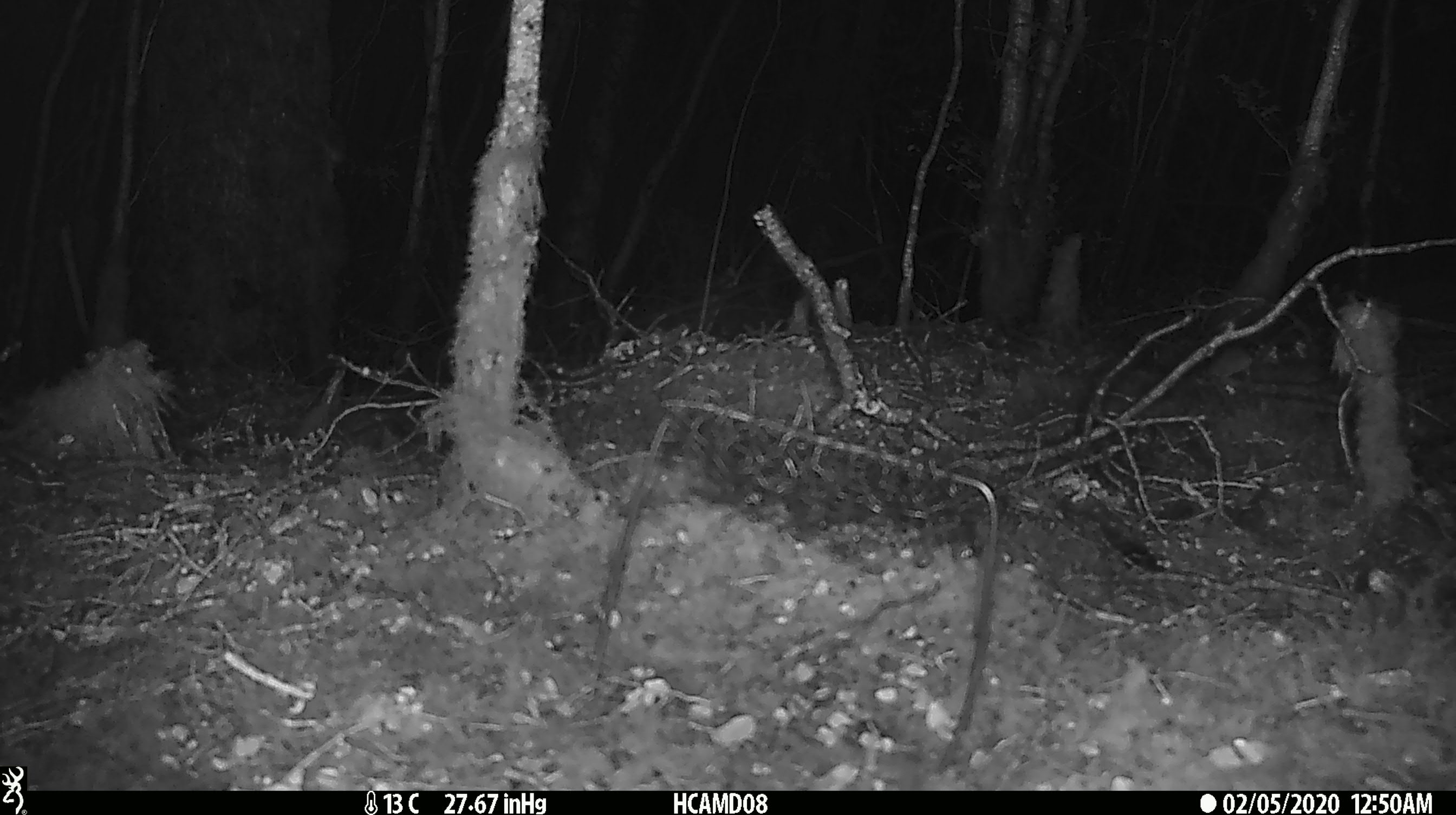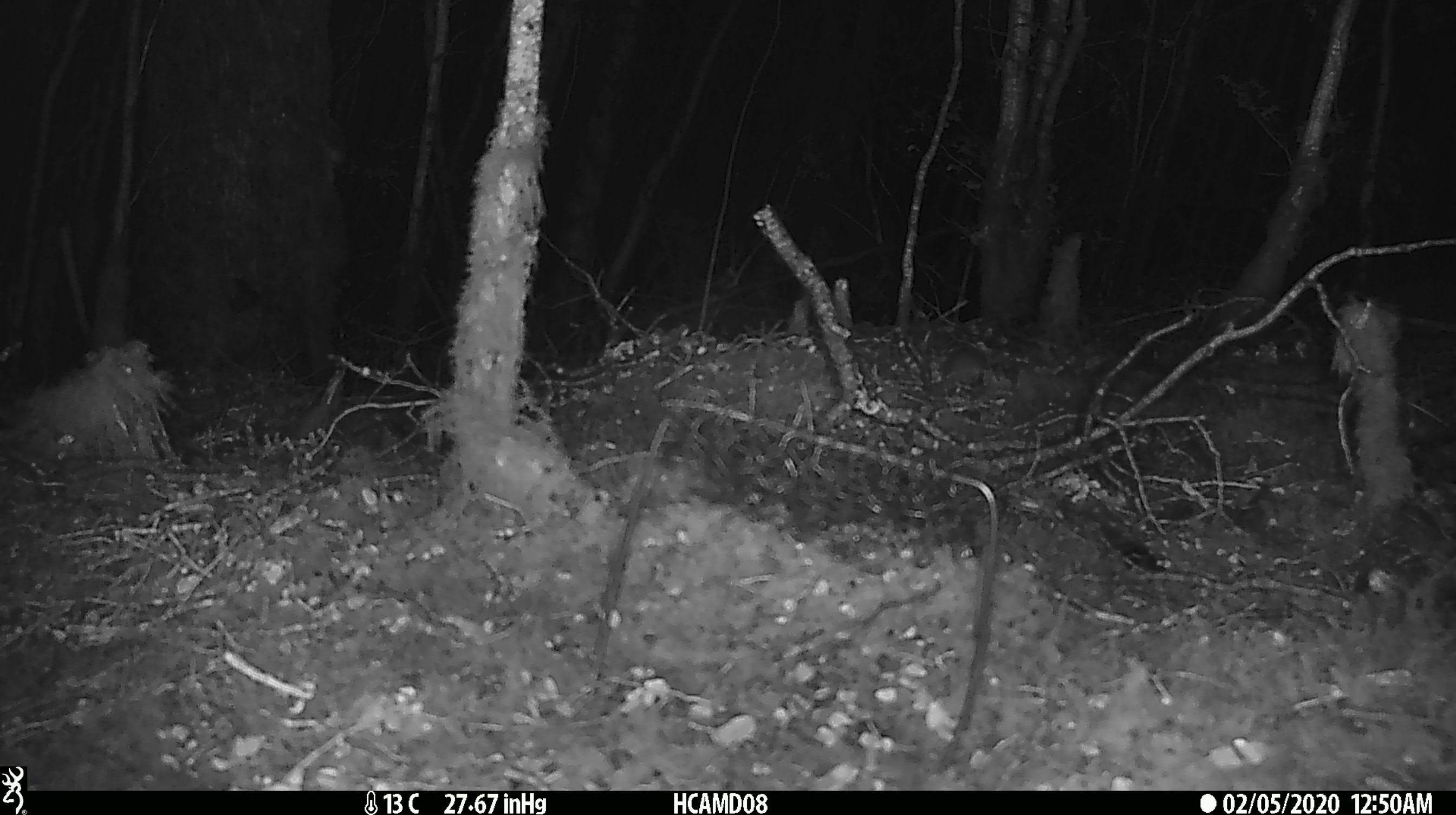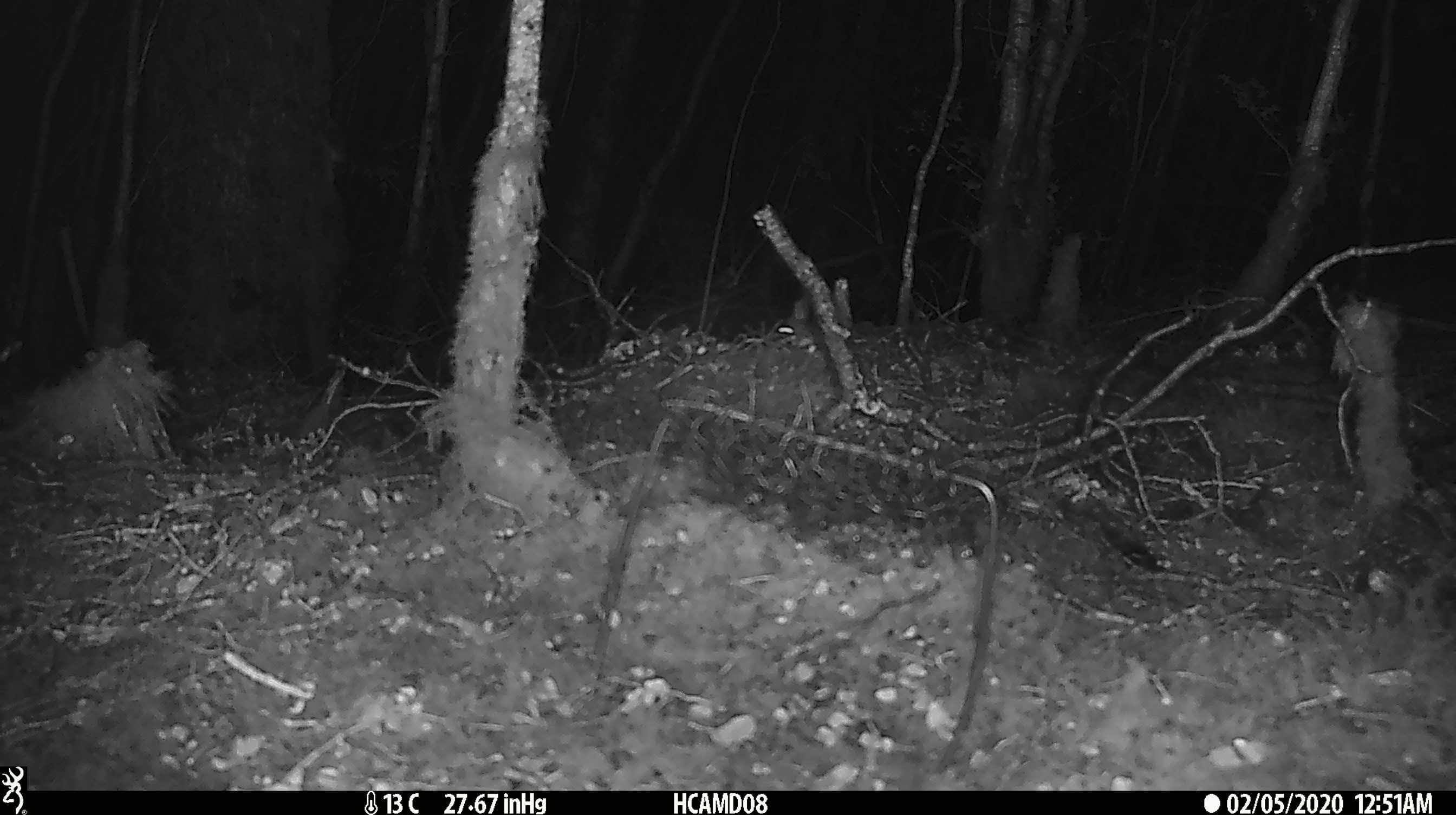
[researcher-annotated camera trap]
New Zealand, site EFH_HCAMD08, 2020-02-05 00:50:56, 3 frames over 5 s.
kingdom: Animalia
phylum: Chordata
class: Mammalia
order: Rodentia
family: Muridae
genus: Mus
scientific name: Mus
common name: mouse